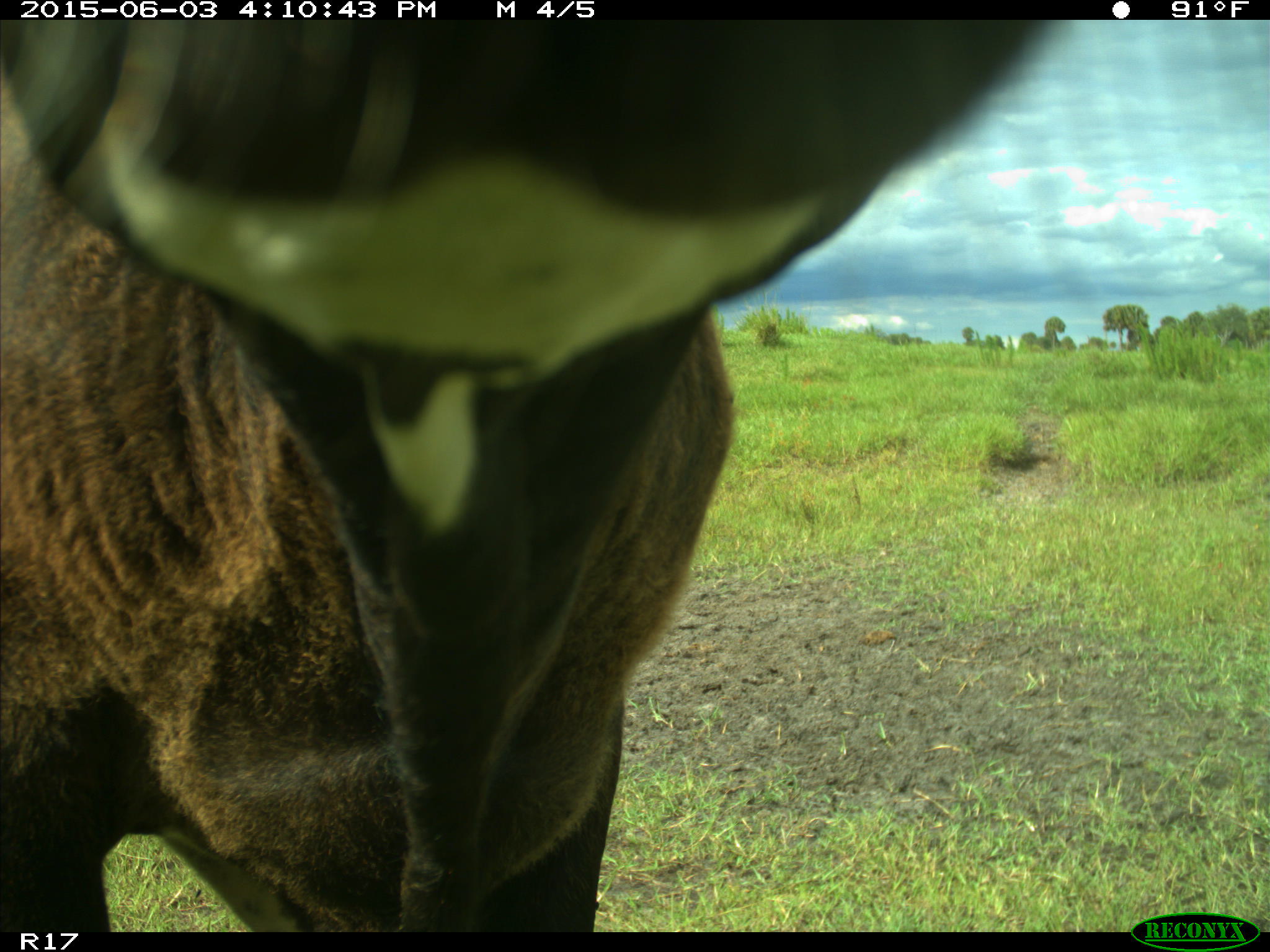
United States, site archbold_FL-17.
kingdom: Animalia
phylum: Chordata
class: Mammalia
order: Artiodactyla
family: Bovidae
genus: Bos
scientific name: Bos taurus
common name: domestic cow